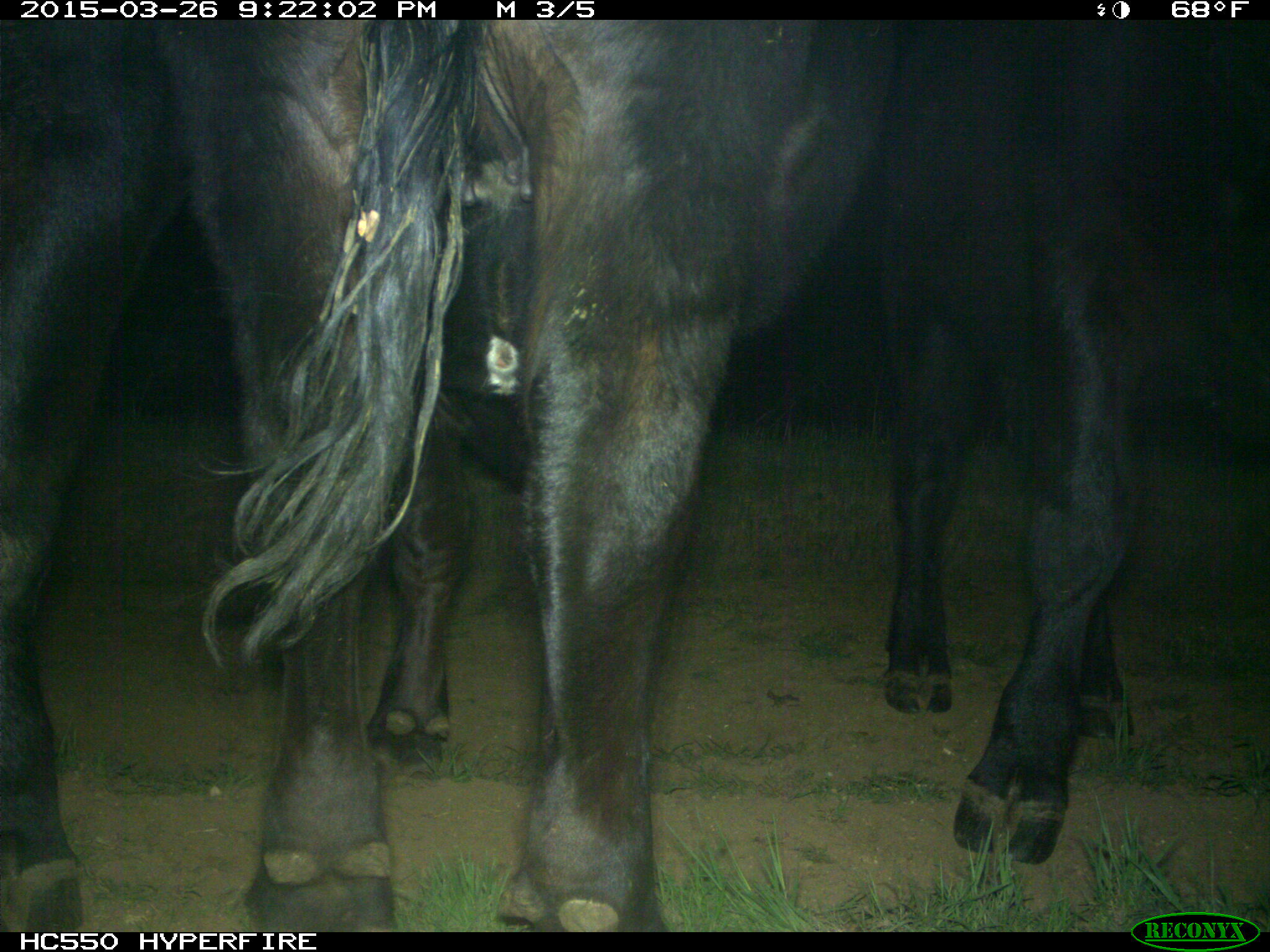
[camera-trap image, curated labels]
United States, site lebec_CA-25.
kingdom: Animalia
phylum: Chordata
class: Mammalia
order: Artiodactyla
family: Bovidae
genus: Bos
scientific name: Bos taurus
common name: domestic cow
Bos taurus (domestic cow).